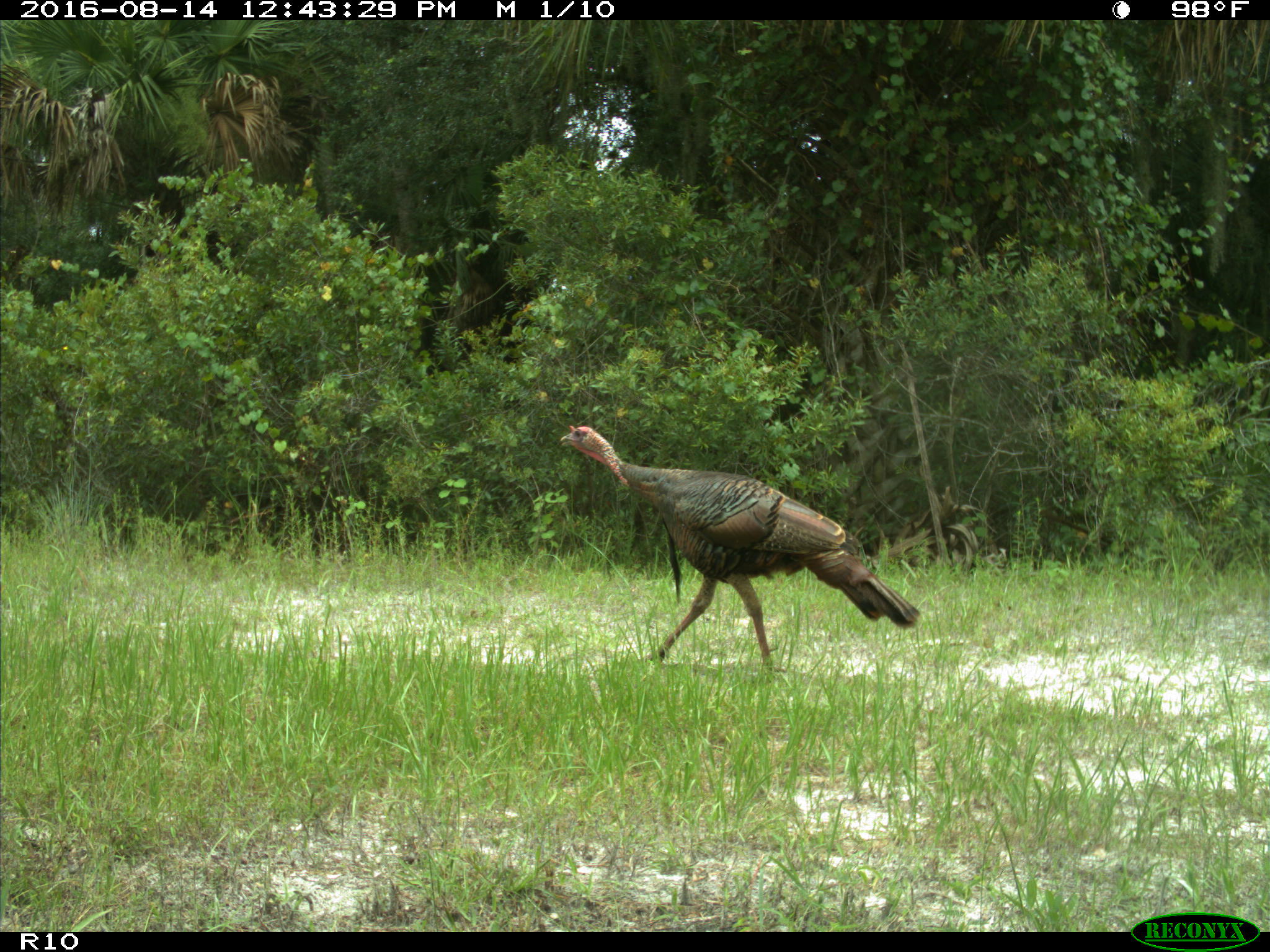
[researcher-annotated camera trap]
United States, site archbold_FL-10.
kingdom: Animalia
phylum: Chordata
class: Aves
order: Galliformes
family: Phasianidae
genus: Meleagris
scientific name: Meleagris gallopavo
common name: wild turkey